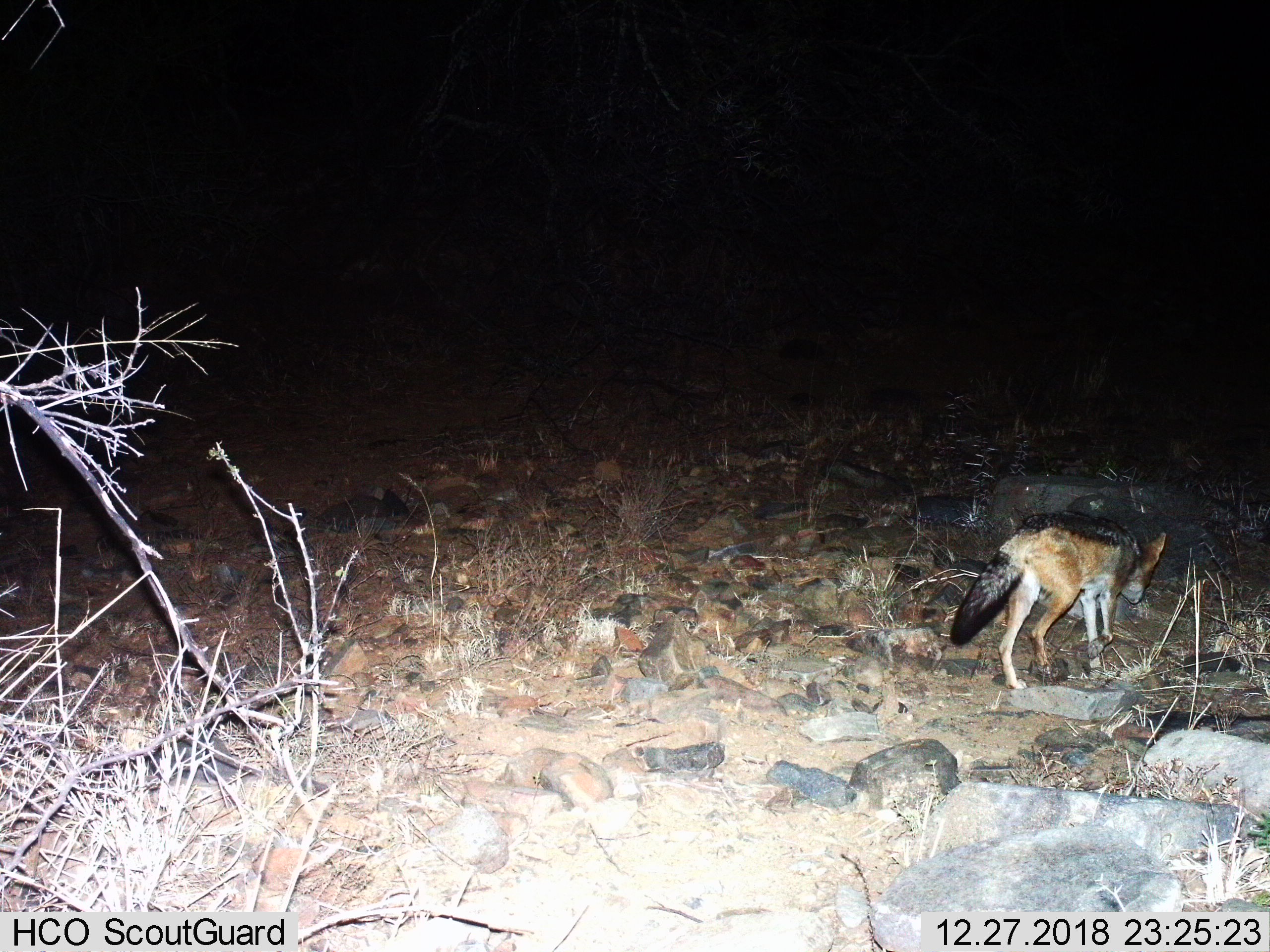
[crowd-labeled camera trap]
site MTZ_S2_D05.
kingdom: Animalia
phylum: Chordata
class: Mammalia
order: Carnivora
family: Canidae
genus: Lupulella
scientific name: Lupulella mesomelas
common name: black-backed jackal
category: jackalblackbacked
Jackalblackbacked (black-backed jackal) (Lupulella mesomelas), count 1. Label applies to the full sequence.